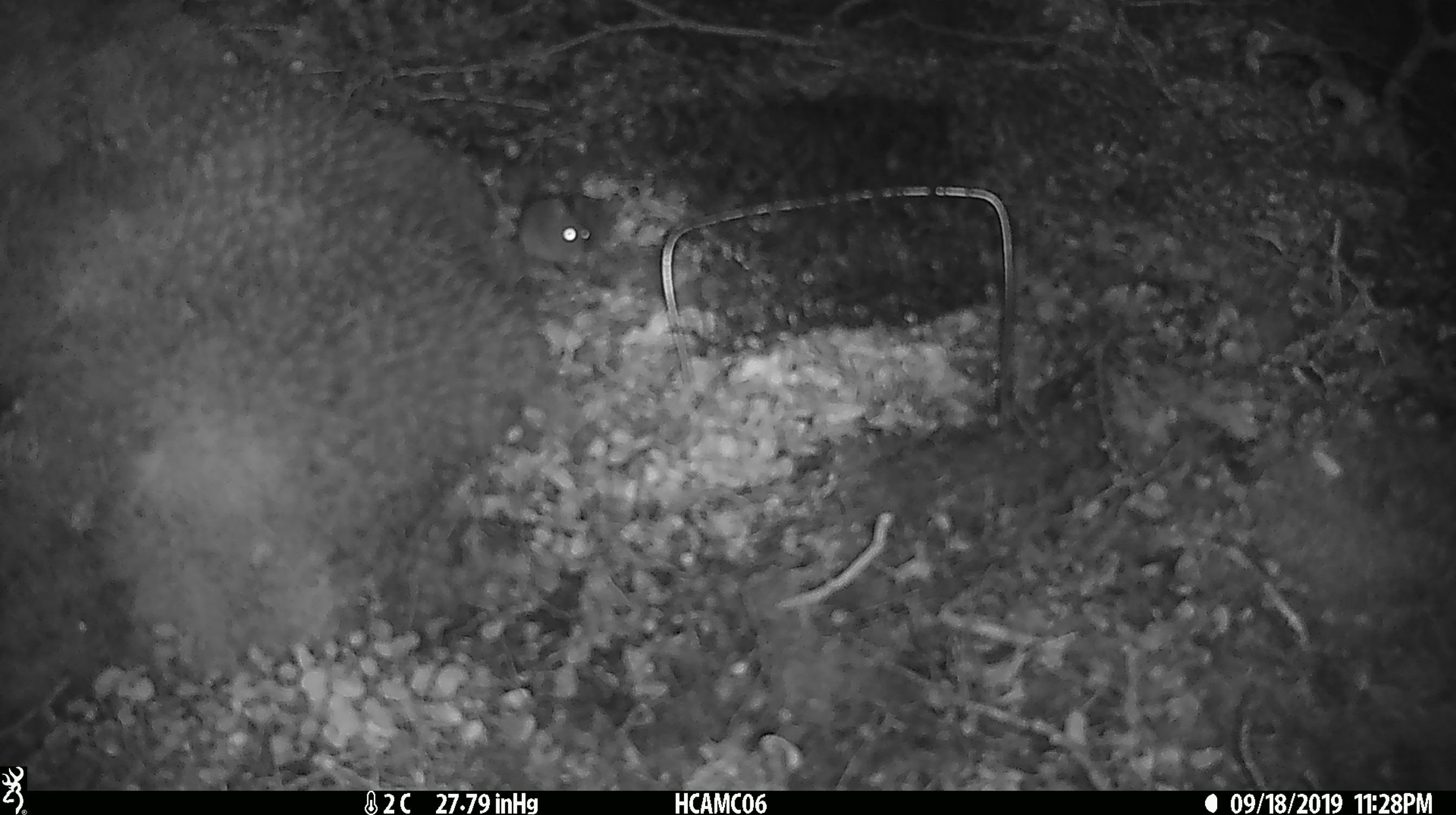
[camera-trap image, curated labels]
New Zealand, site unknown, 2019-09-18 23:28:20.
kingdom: Animalia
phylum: Chordata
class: Mammalia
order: Rodentia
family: Muridae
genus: Mus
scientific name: Mus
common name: mouse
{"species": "mouse (Mus)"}